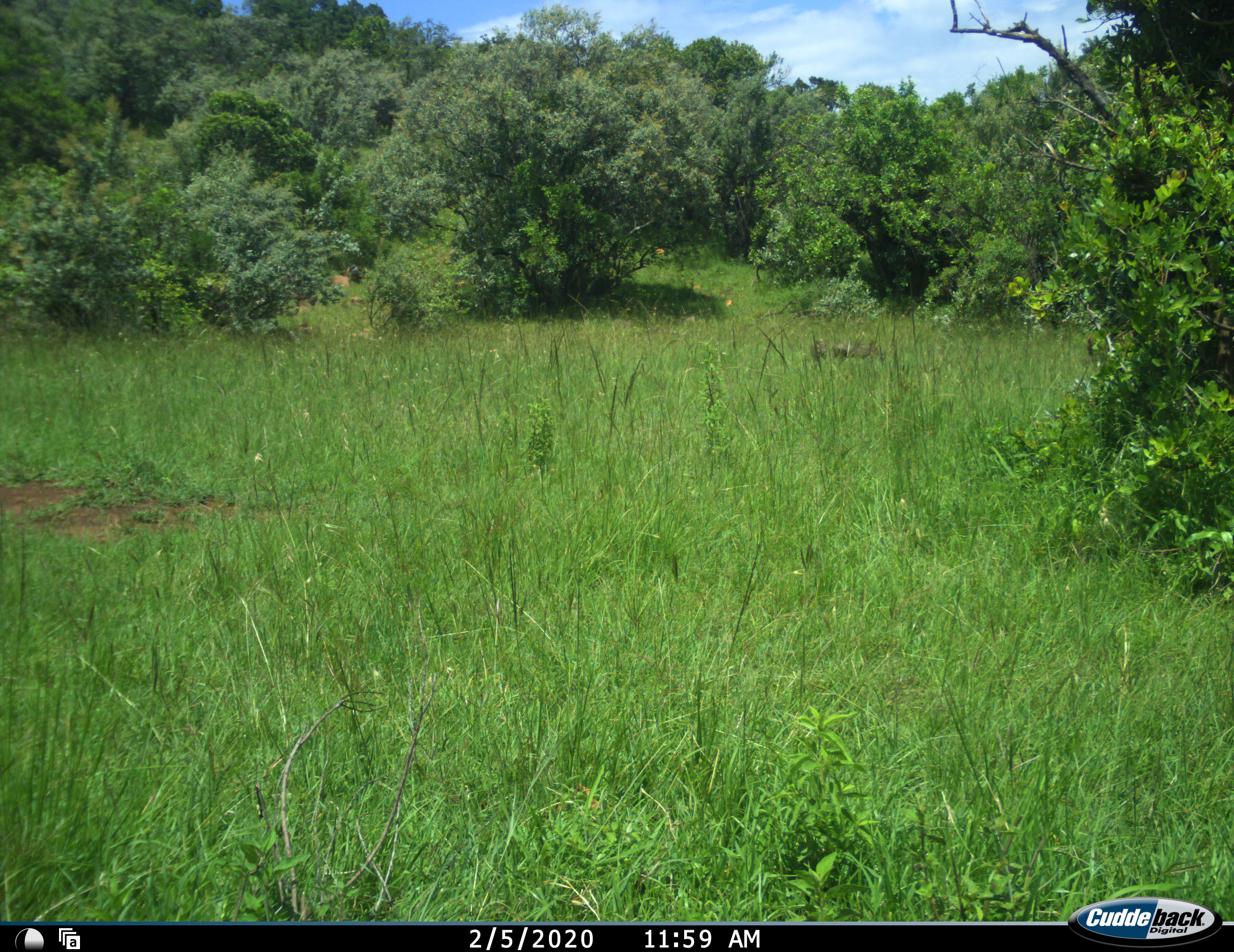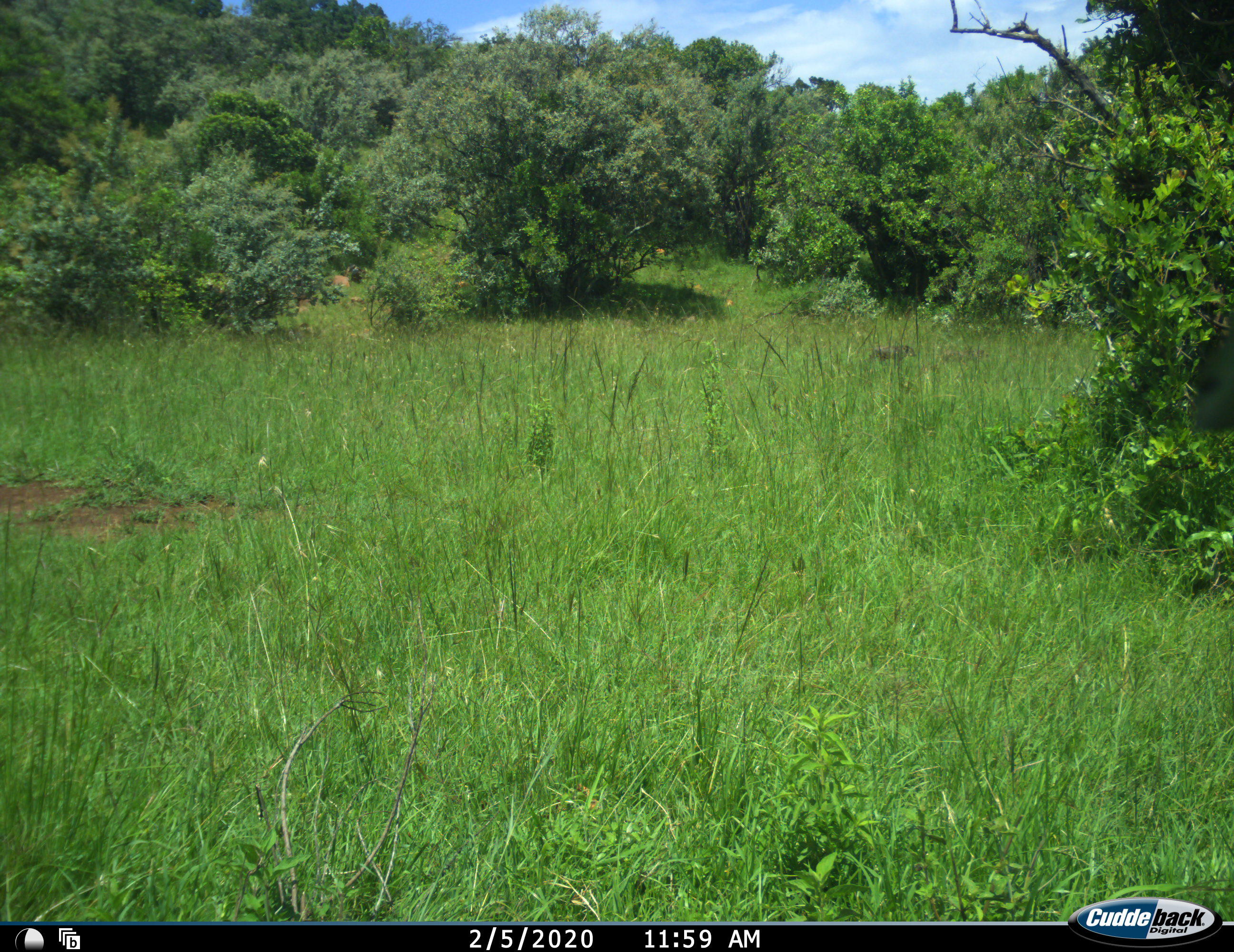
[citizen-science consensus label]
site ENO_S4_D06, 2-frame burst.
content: unidentified animal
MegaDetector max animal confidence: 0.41